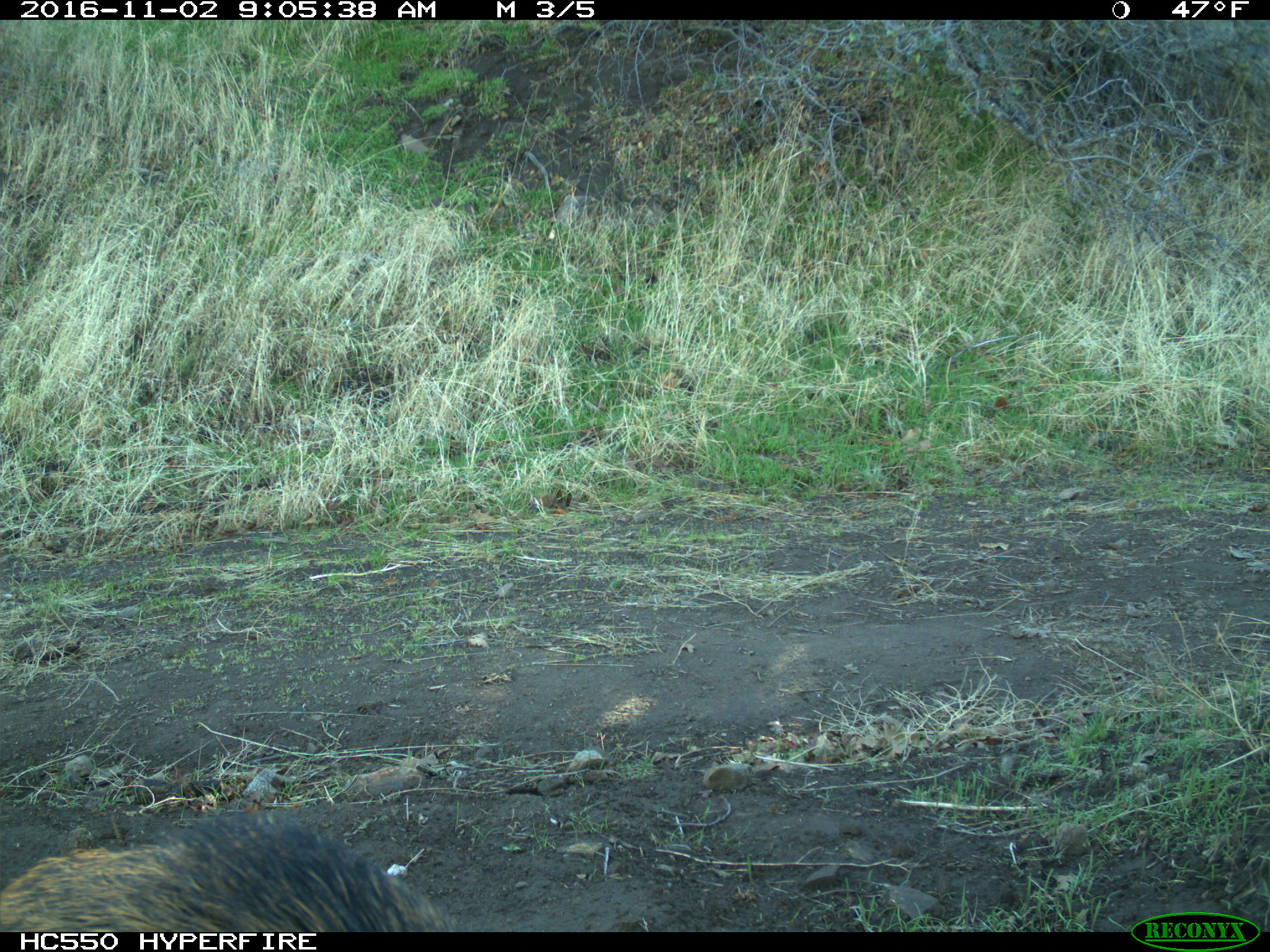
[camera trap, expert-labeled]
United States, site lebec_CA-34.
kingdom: Animalia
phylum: Chordata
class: Mammalia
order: Artiodactyla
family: Suidae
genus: Sus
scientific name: Sus scrofa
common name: wild boar